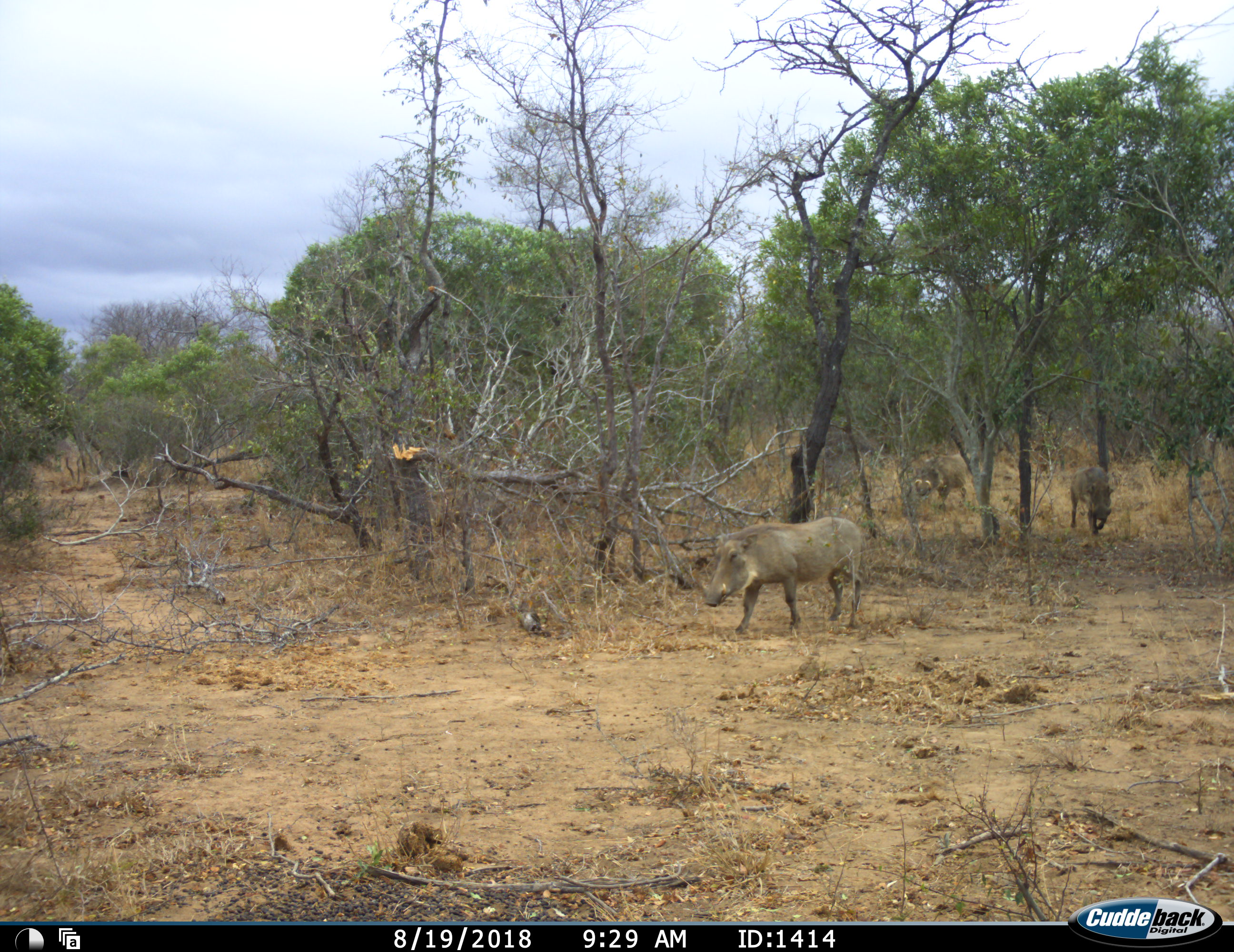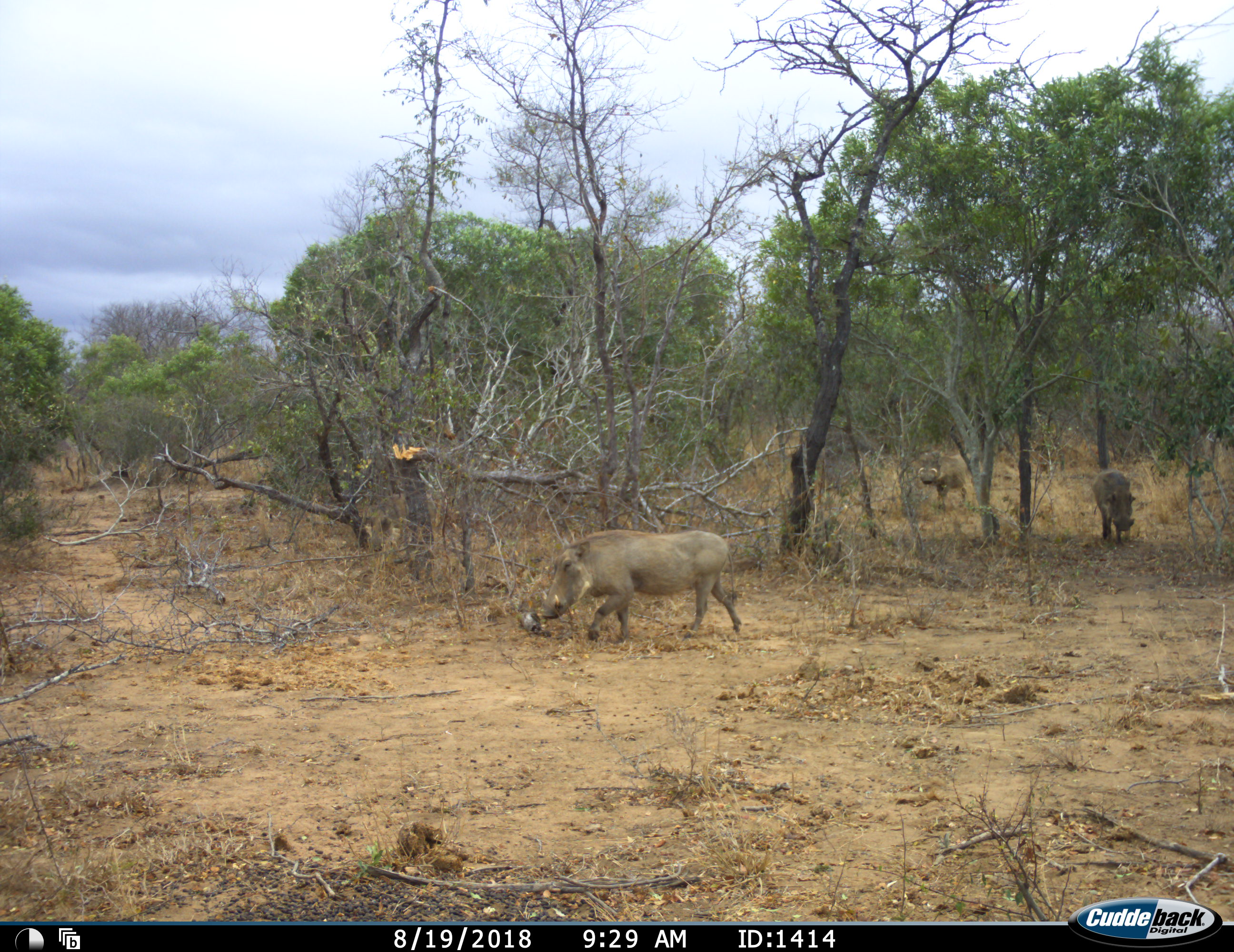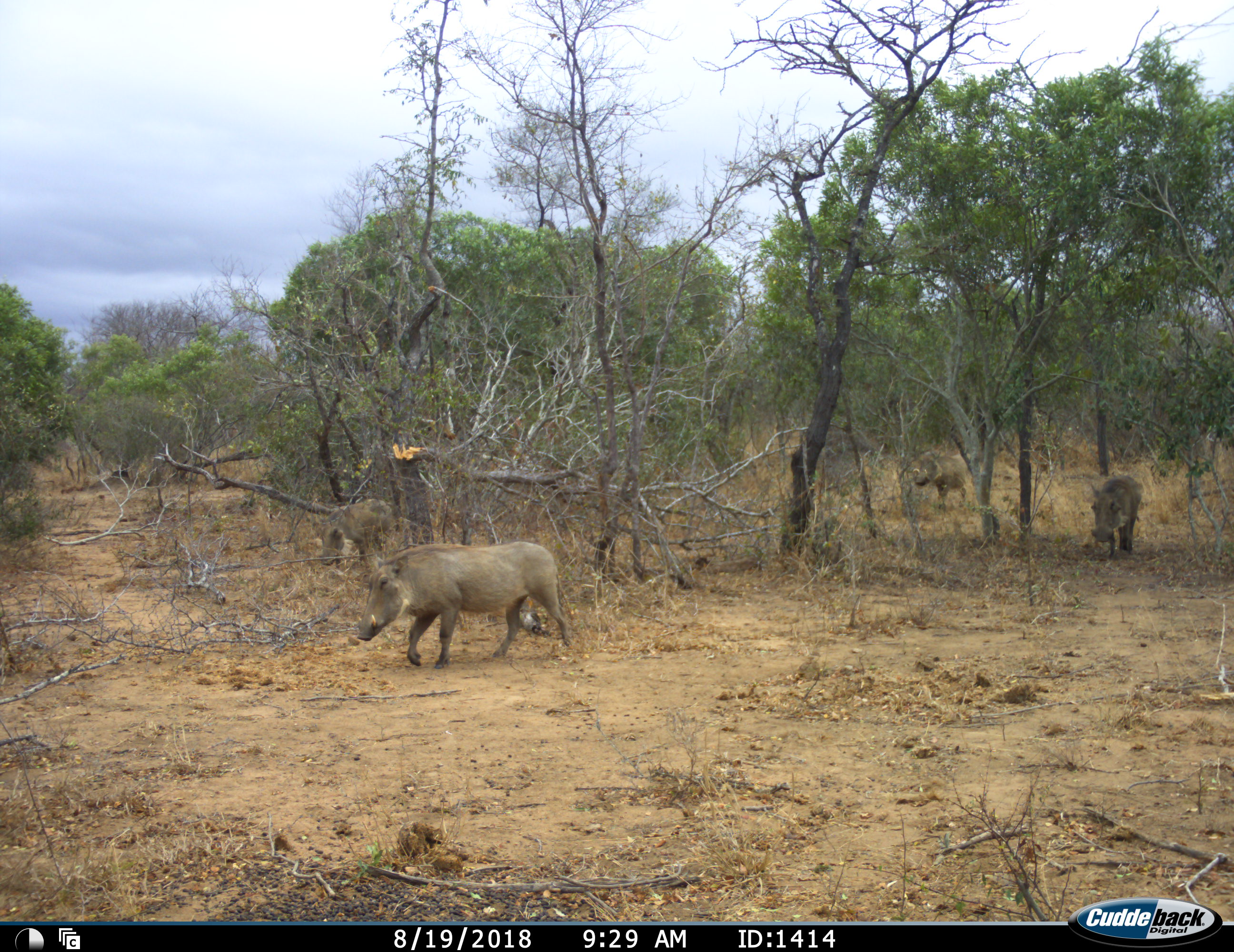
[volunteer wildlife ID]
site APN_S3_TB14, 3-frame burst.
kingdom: Animalia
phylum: Chordata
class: Mammalia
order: Artiodactyla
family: Suidae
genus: Phacochoerus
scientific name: Phacochoerus africanus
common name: warthog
Warthog (Phacochoerus africanus), count 4. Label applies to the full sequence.